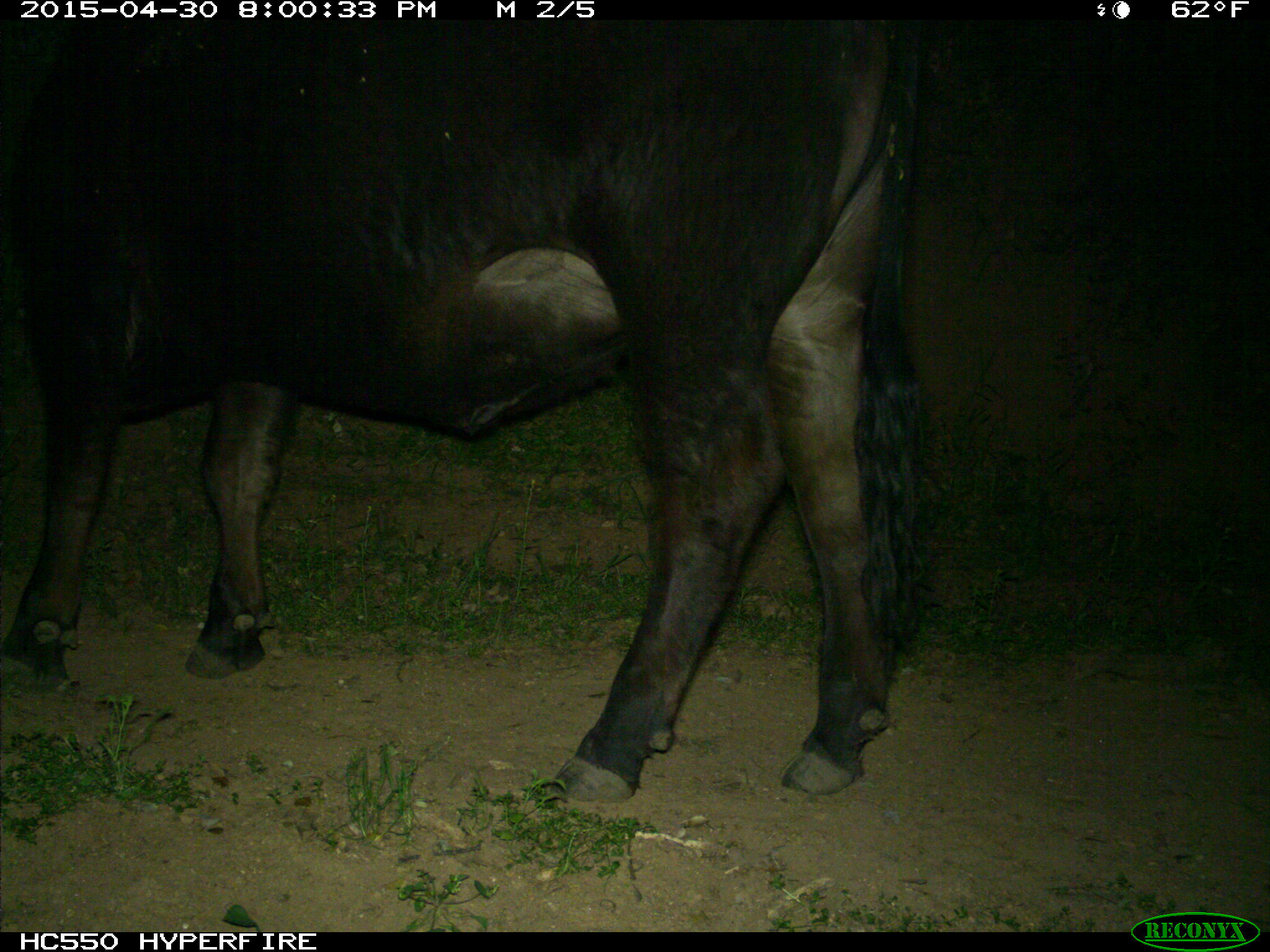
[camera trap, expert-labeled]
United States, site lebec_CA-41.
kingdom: Animalia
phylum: Chordata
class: Mammalia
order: Artiodactyla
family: Bovidae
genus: Bos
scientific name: Bos taurus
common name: domestic cow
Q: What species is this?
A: Bos taurus (domestic cow).